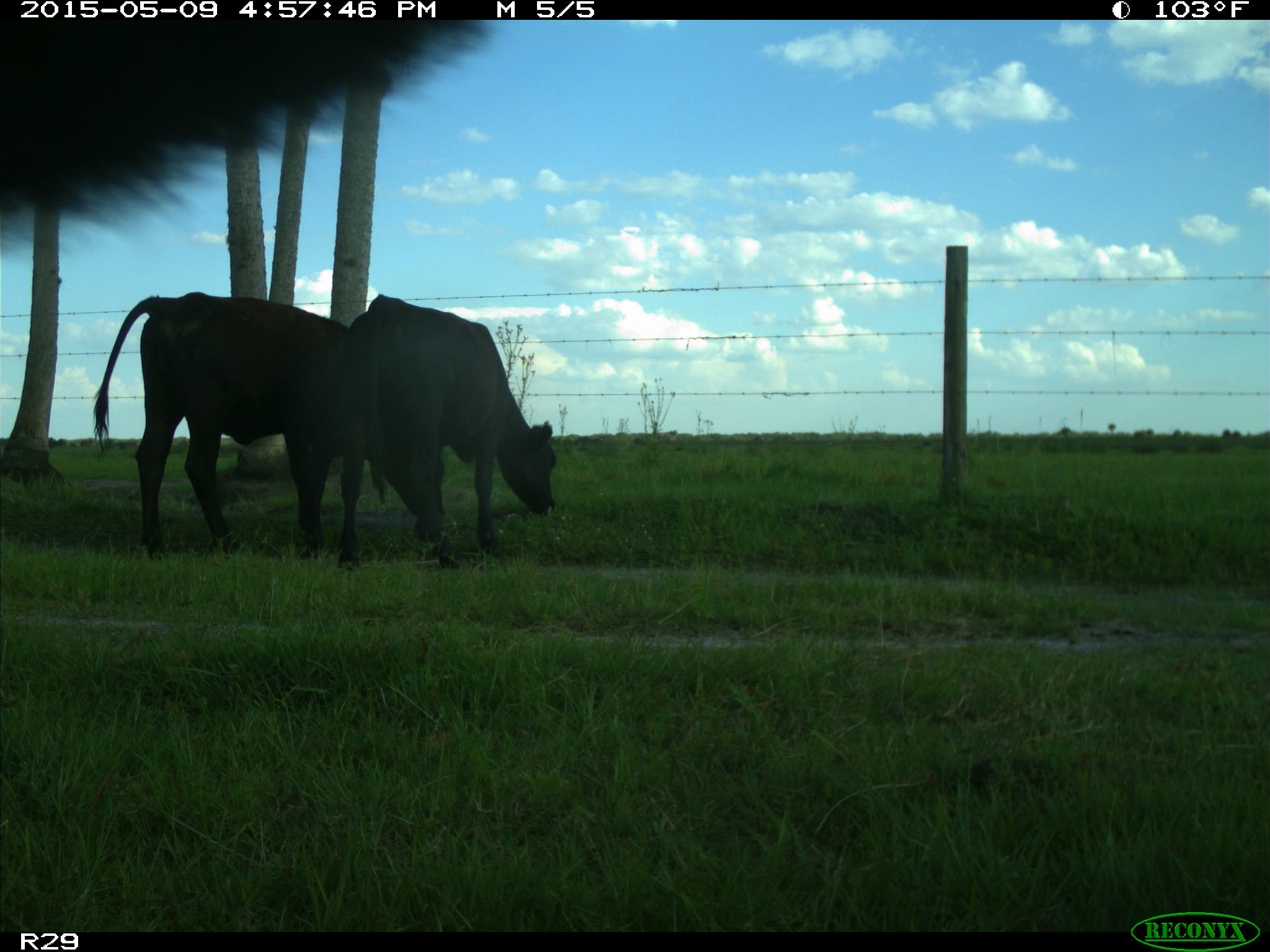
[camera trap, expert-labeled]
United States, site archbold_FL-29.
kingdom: Animalia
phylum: Chordata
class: Mammalia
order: Artiodactyla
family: Bovidae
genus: Bos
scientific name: Bos taurus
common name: domestic cow